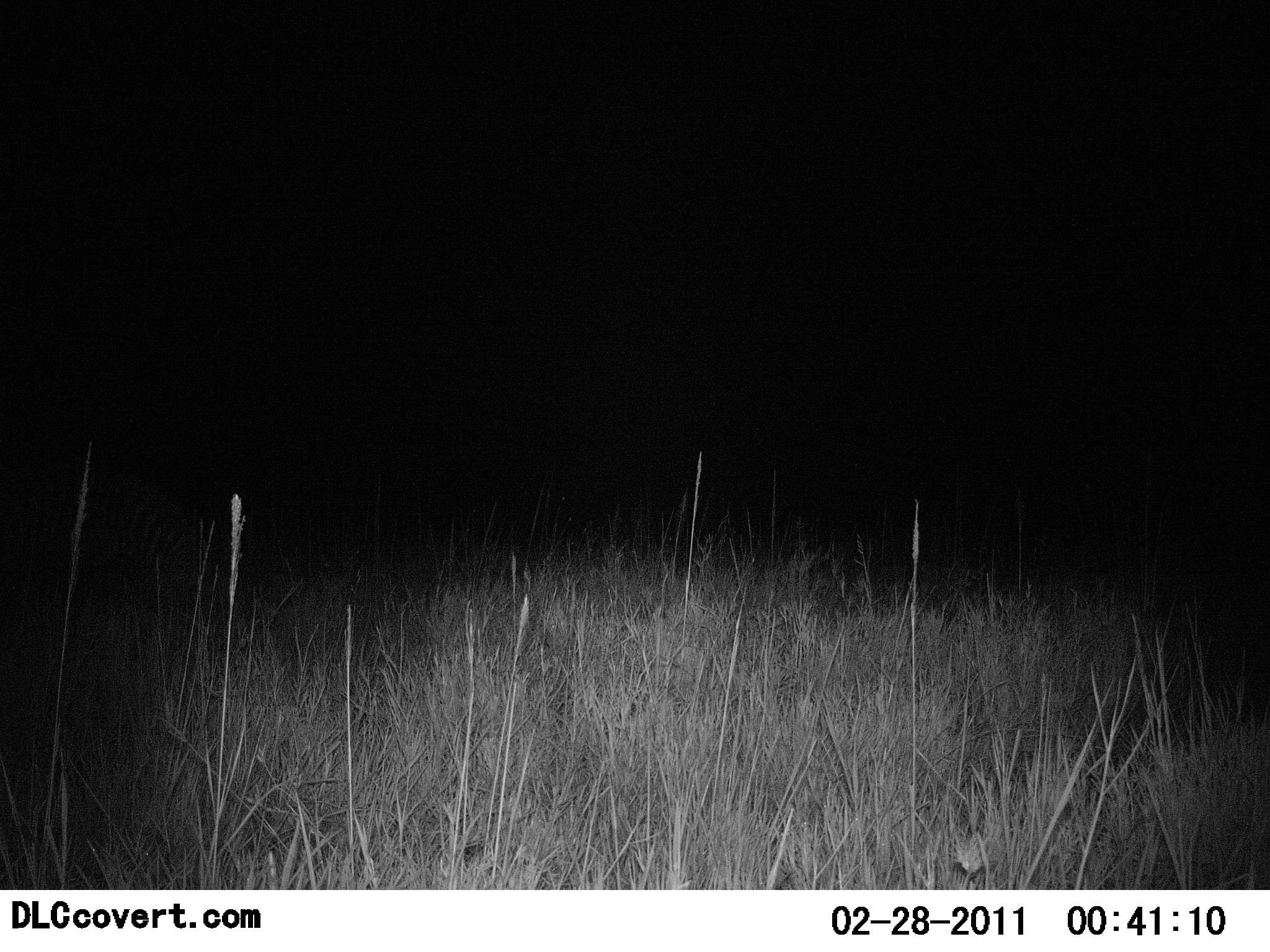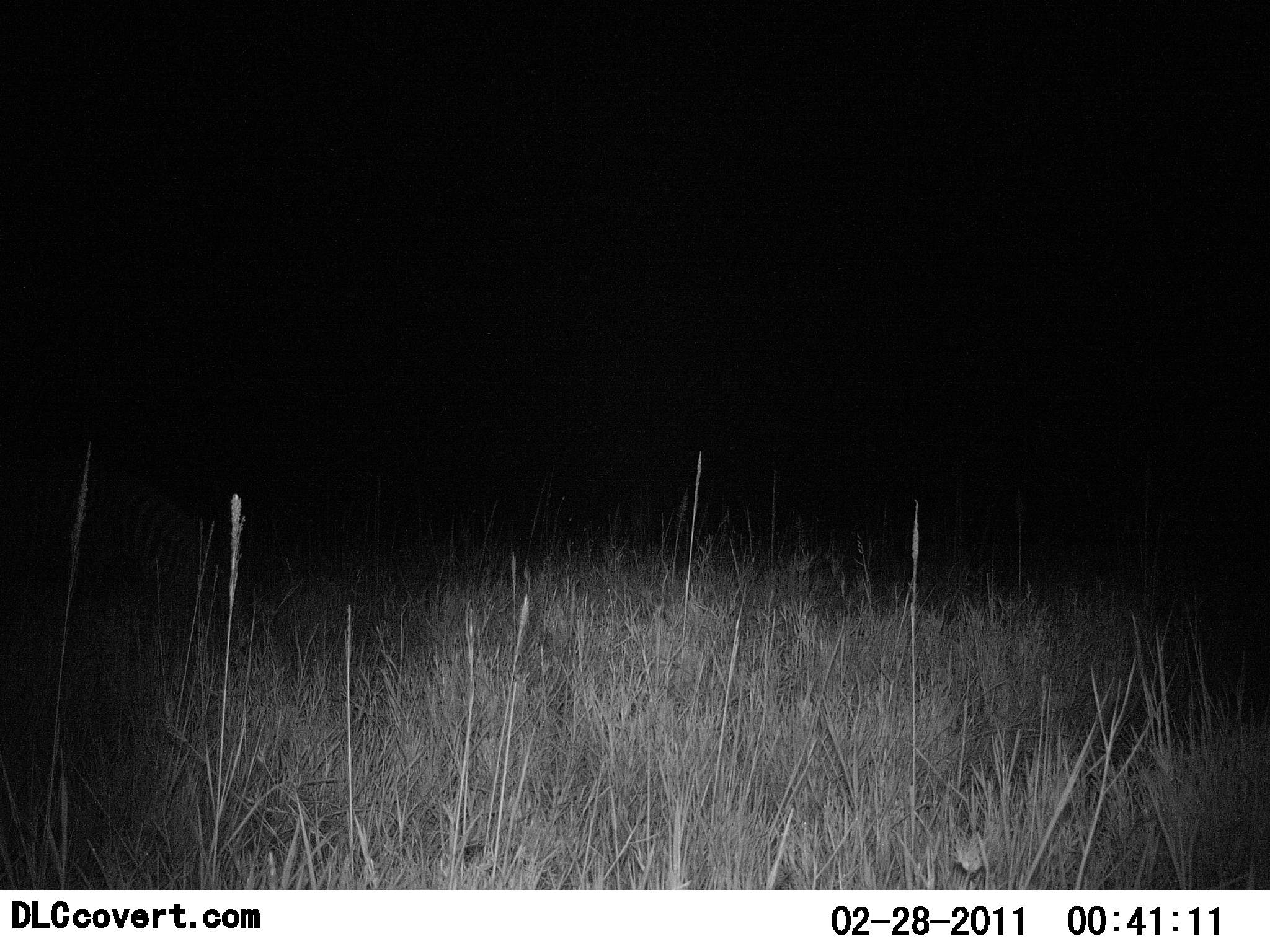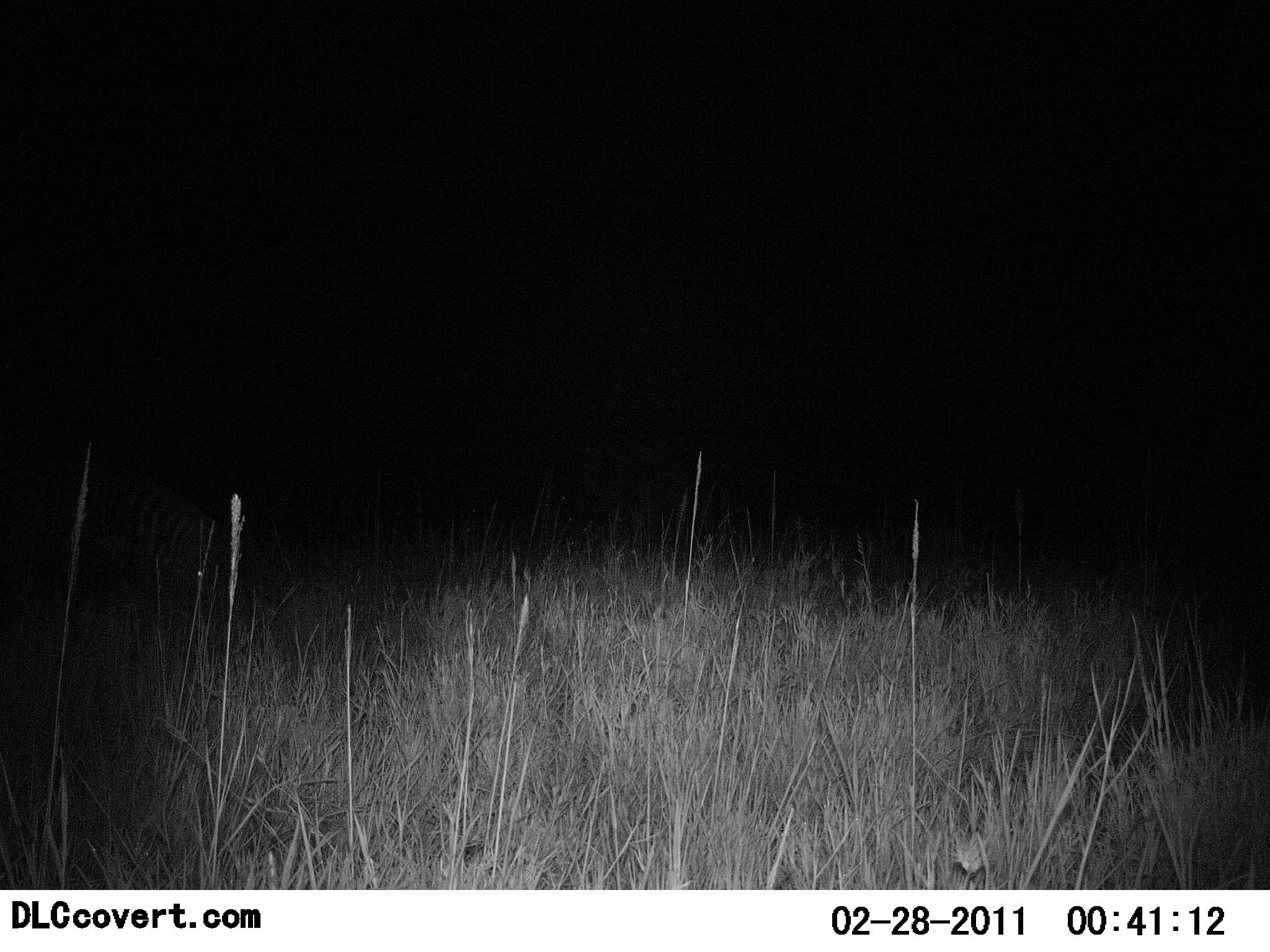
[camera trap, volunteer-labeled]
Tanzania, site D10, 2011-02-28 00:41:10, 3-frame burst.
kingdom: Animalia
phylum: Chordata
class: Mammalia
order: Perissodactyla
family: Equidae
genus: Equus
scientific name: Equus quagga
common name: plains zebra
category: zebra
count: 1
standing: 12%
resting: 12%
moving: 0%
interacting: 0%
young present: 0%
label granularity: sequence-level